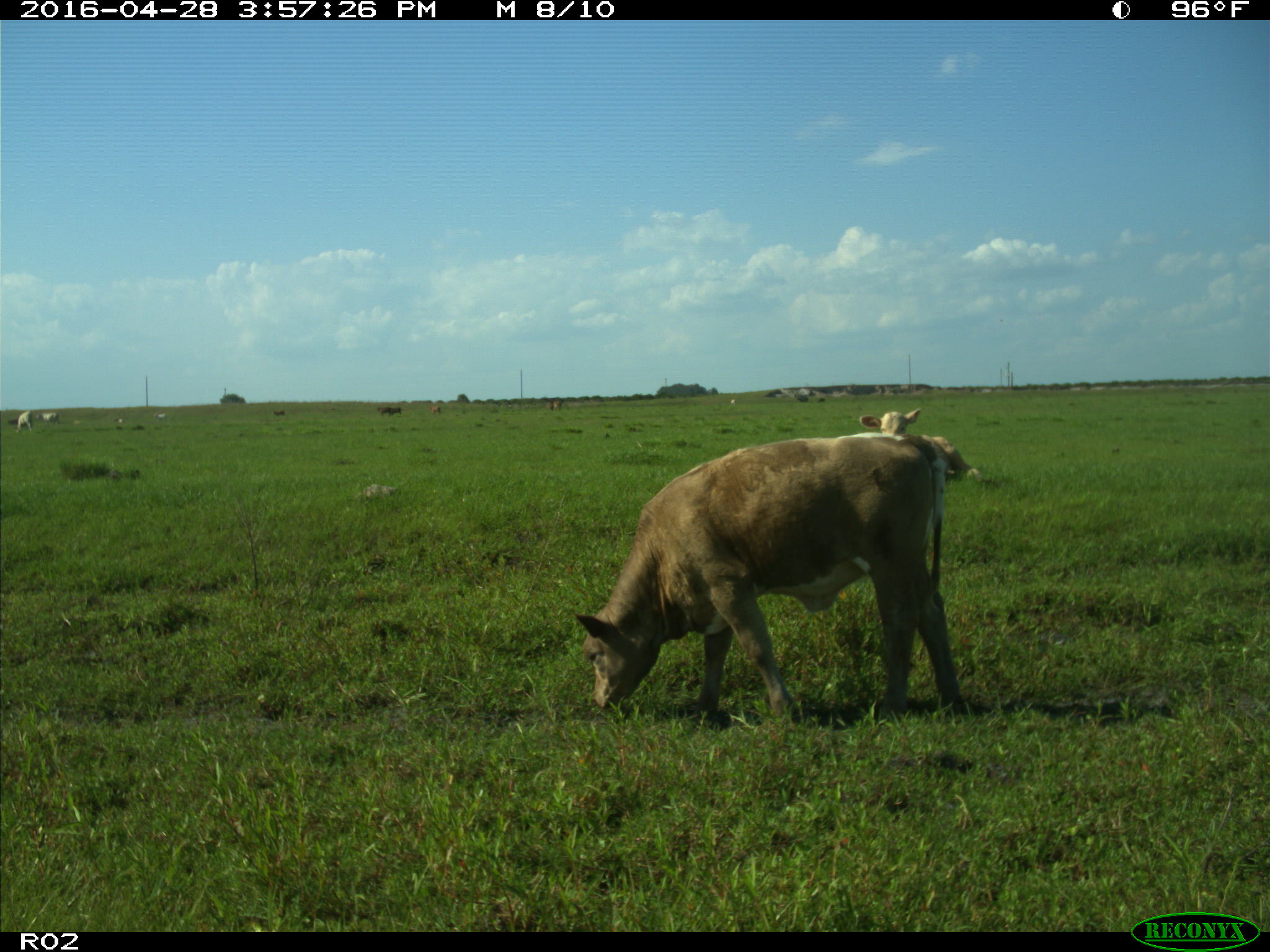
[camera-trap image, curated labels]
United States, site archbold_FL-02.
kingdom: Animalia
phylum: Chordata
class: Mammalia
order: Artiodactyla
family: Bovidae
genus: Bos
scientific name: Bos taurus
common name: domestic cow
Bos taurus (domestic cow).